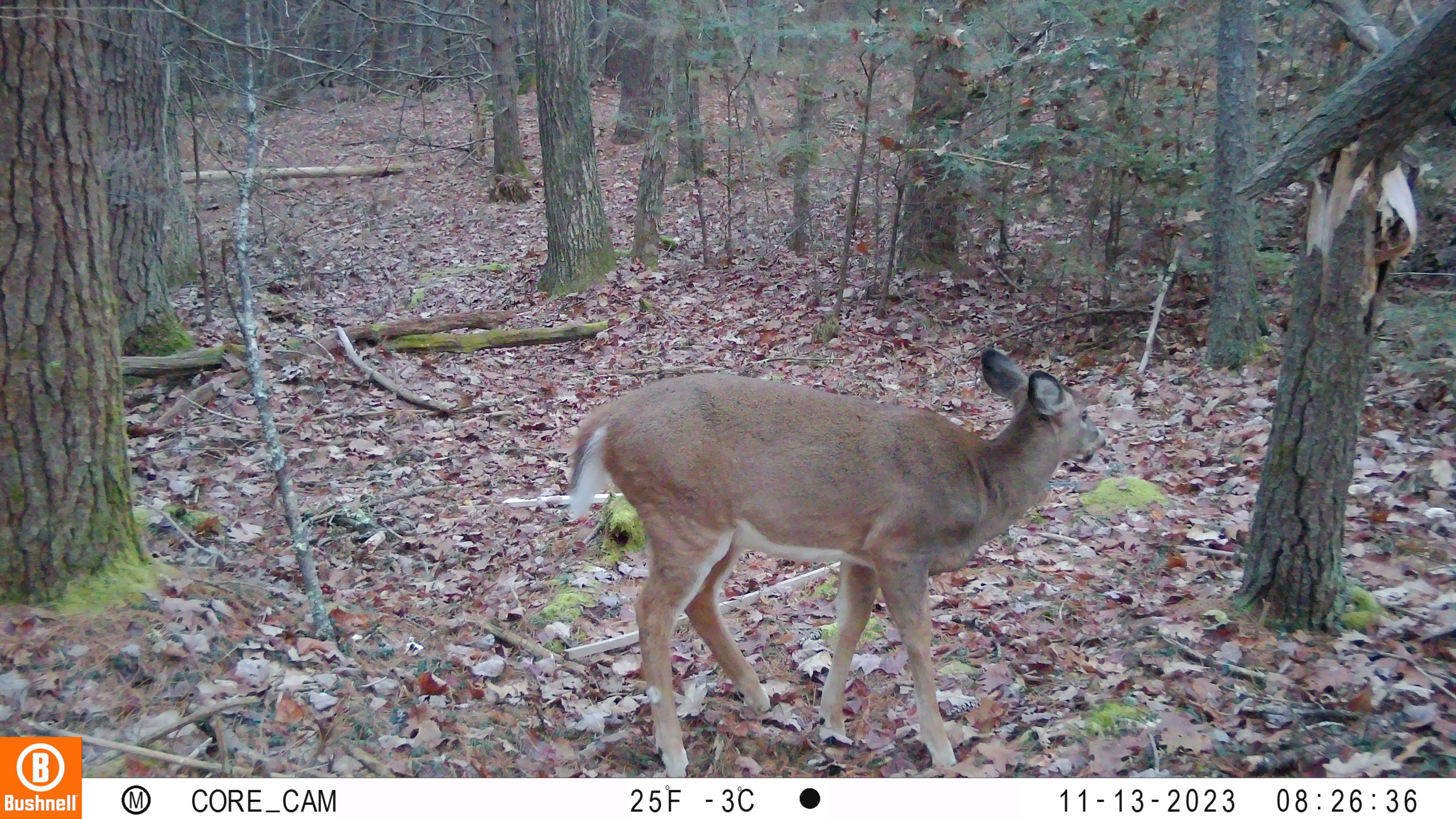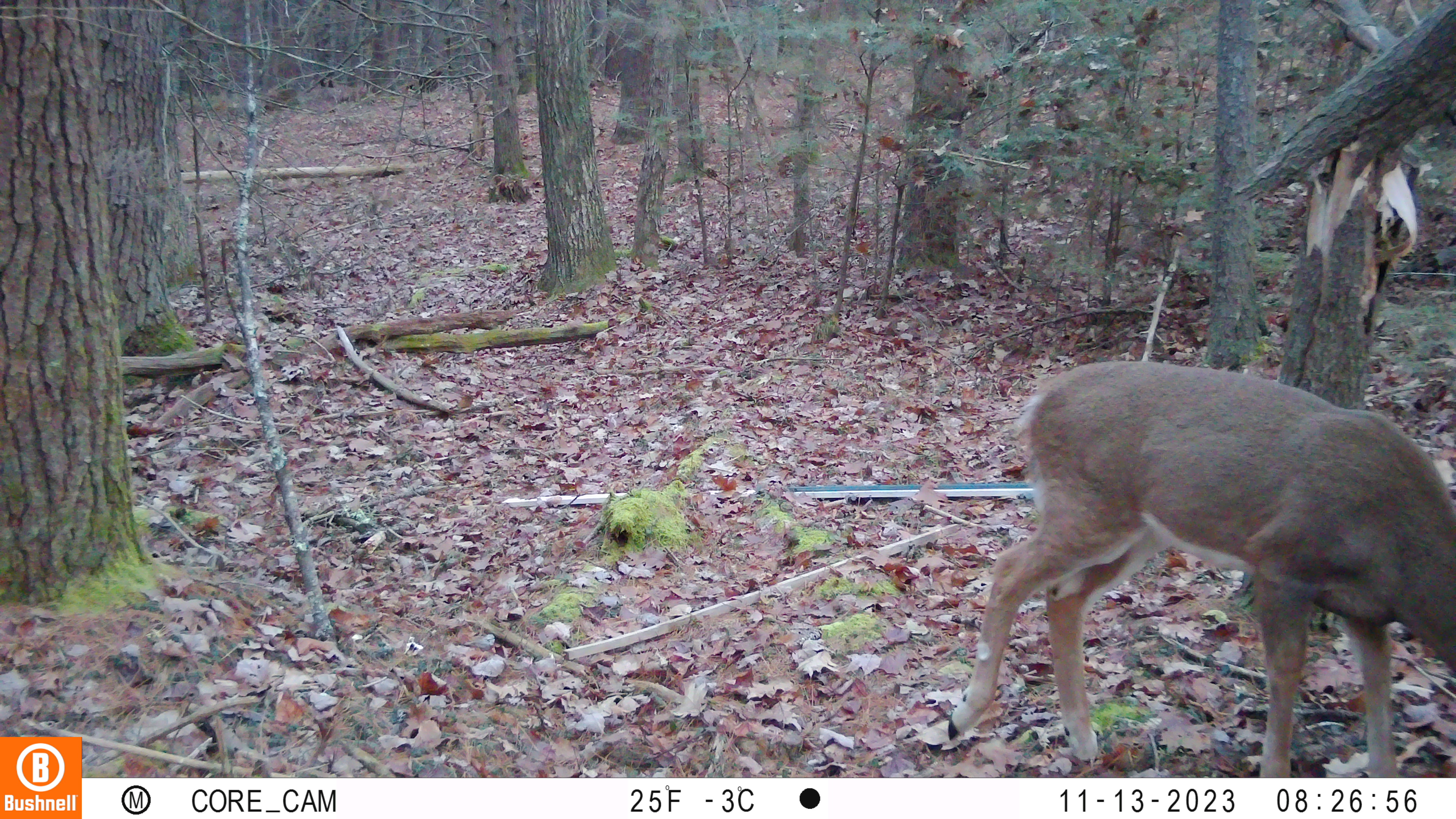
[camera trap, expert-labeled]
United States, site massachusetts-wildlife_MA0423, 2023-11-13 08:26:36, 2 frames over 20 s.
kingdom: Animalia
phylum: Chordata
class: Mammalia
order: Artiodactyla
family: Cervidae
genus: Odocoileus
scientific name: Odocoileus virginianus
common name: white-tailed deer